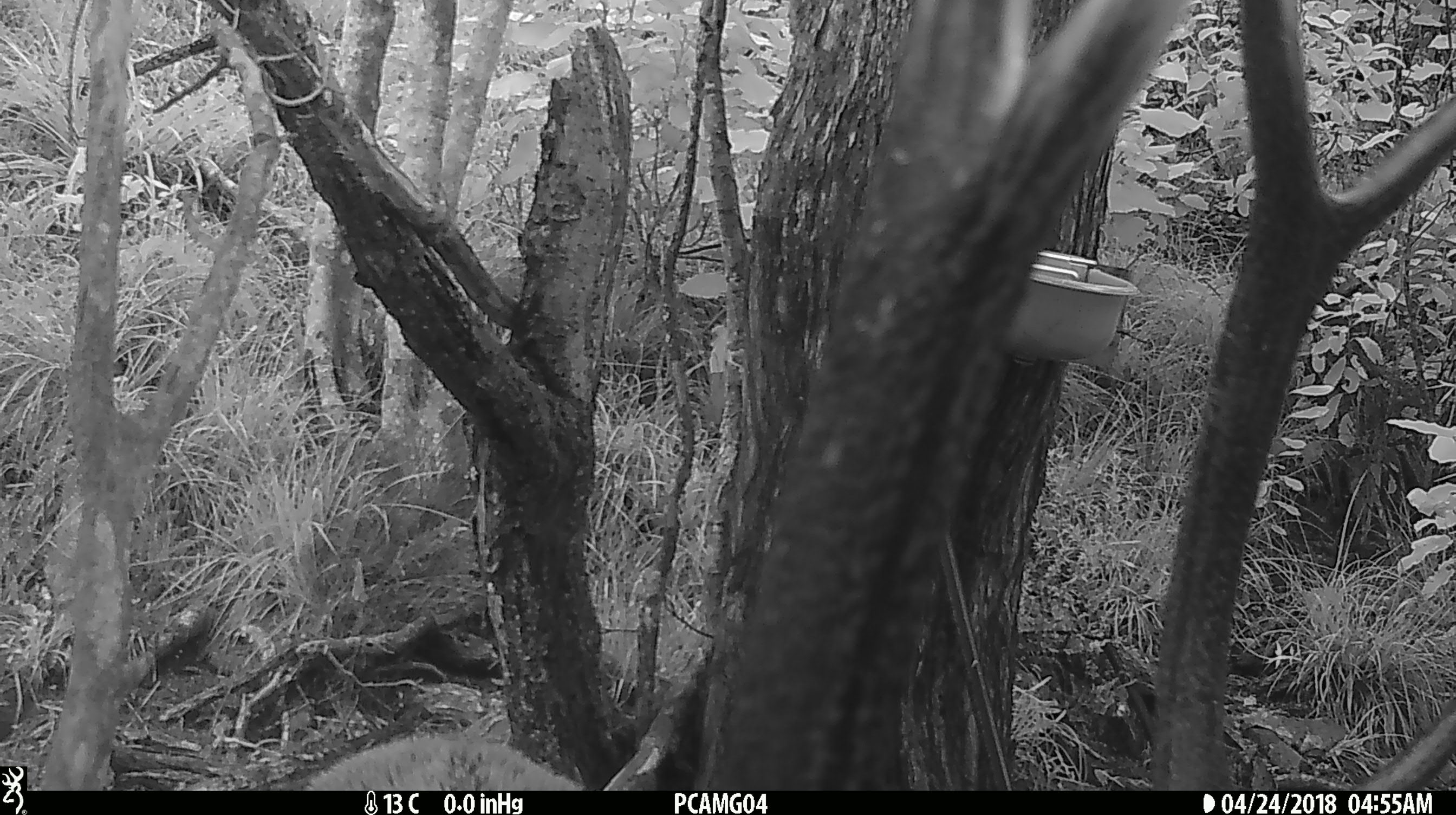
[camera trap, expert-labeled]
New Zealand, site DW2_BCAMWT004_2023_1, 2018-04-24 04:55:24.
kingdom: Animalia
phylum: Chordata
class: Mammalia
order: Artiodactyla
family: Cervidae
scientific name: Cervidae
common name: deer